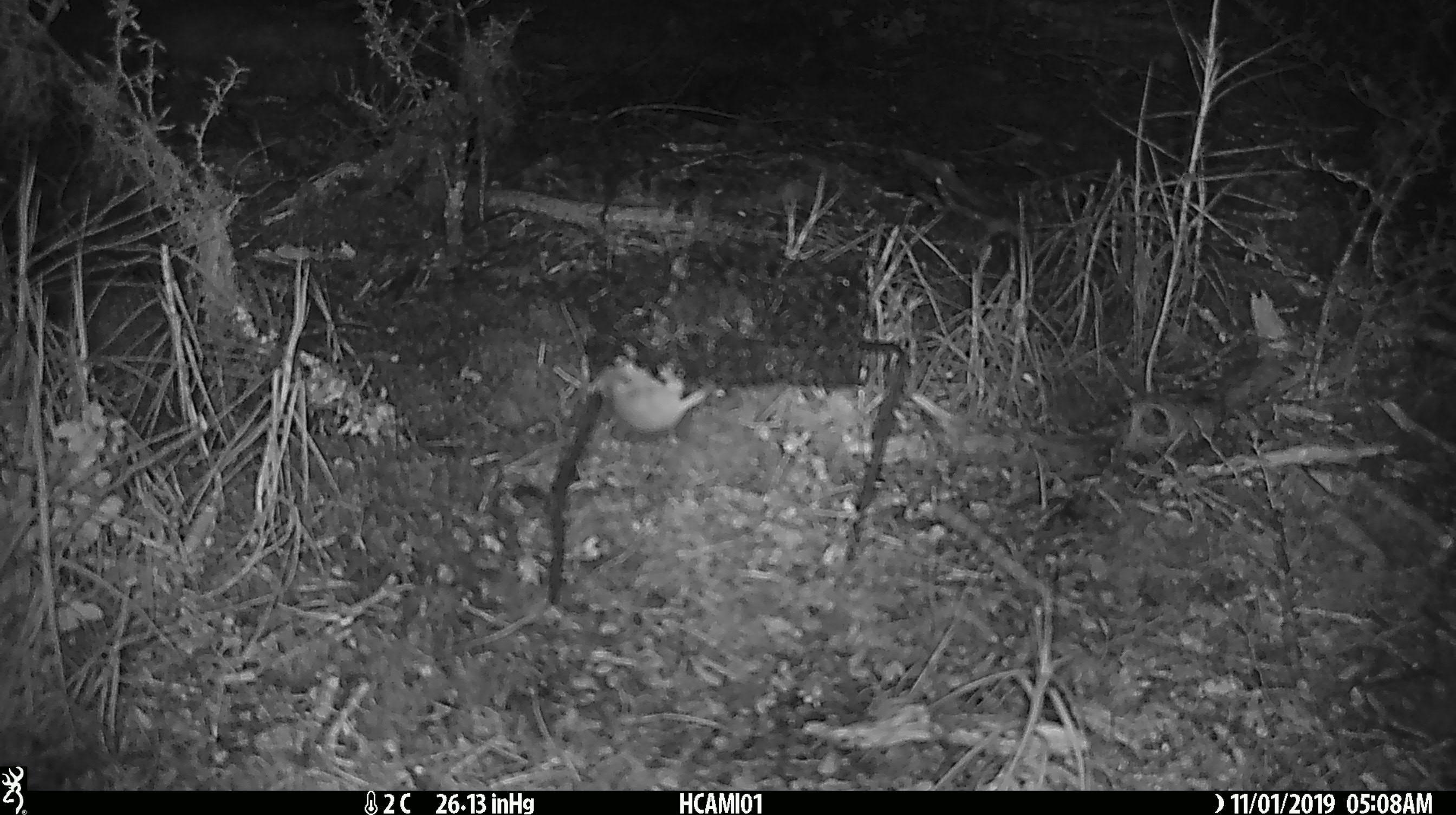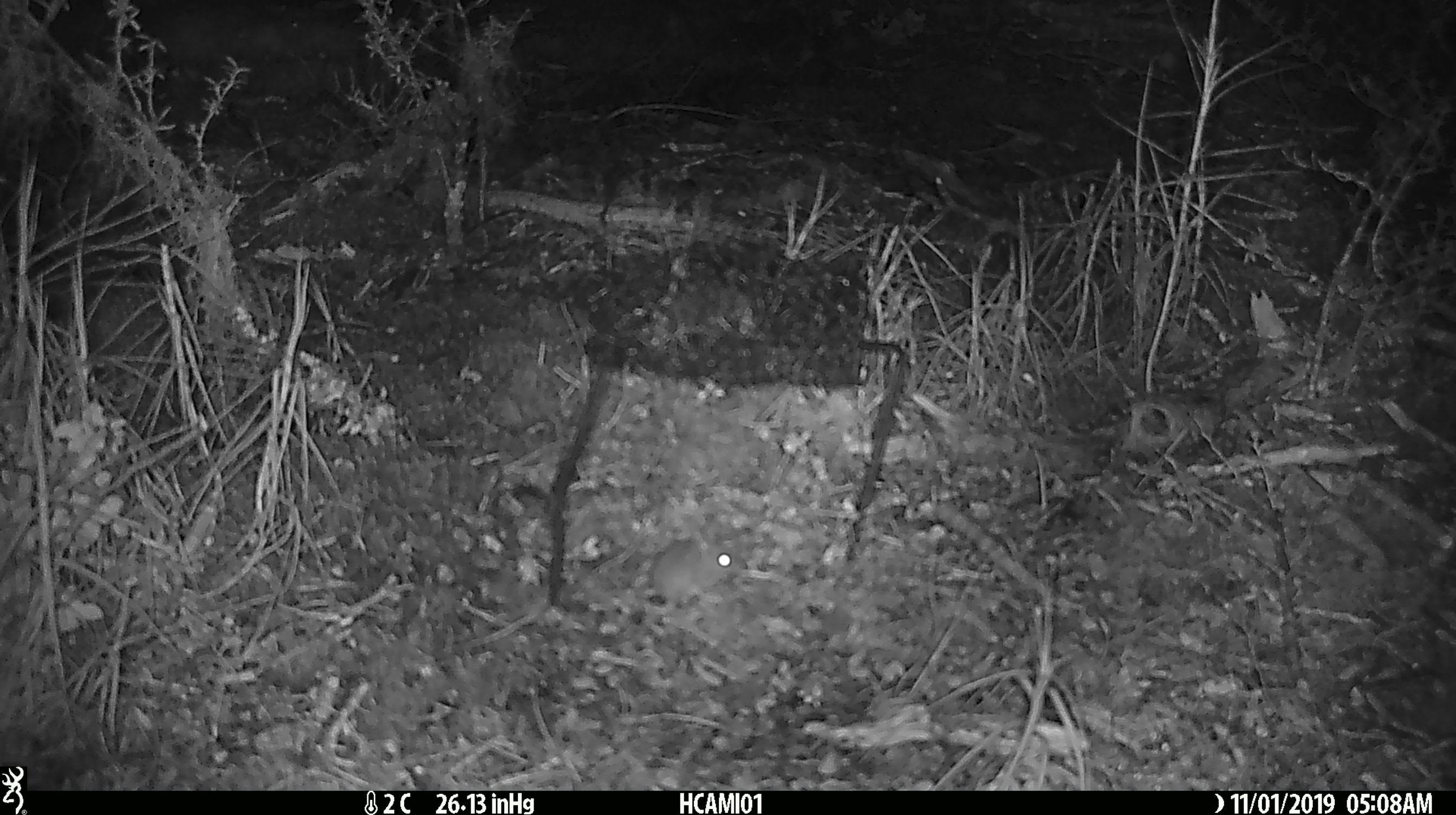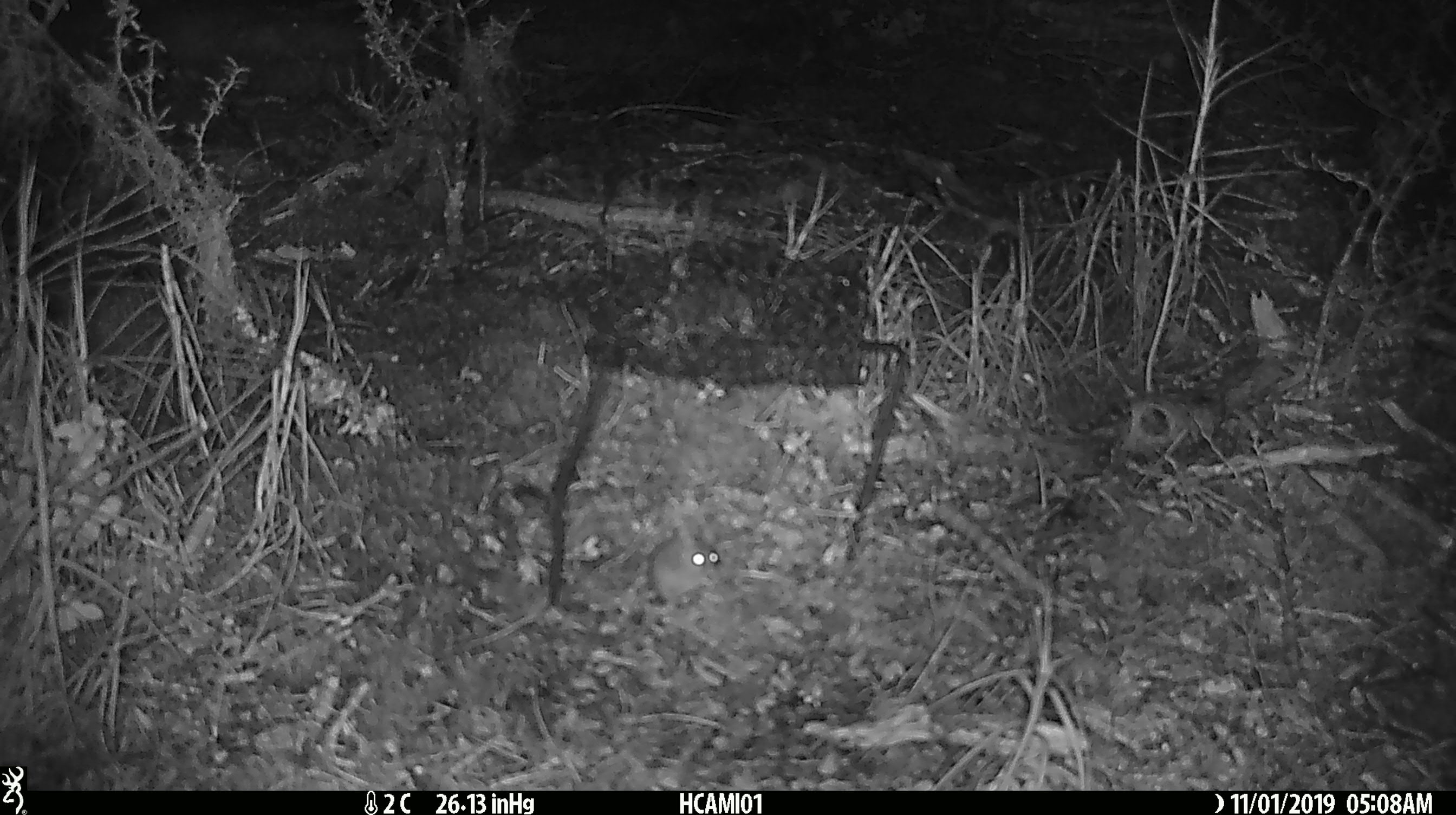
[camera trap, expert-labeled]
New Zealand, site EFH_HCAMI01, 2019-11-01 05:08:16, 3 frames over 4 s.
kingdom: Animalia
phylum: Chordata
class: Mammalia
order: Rodentia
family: Muridae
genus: Mus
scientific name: Mus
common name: mouse